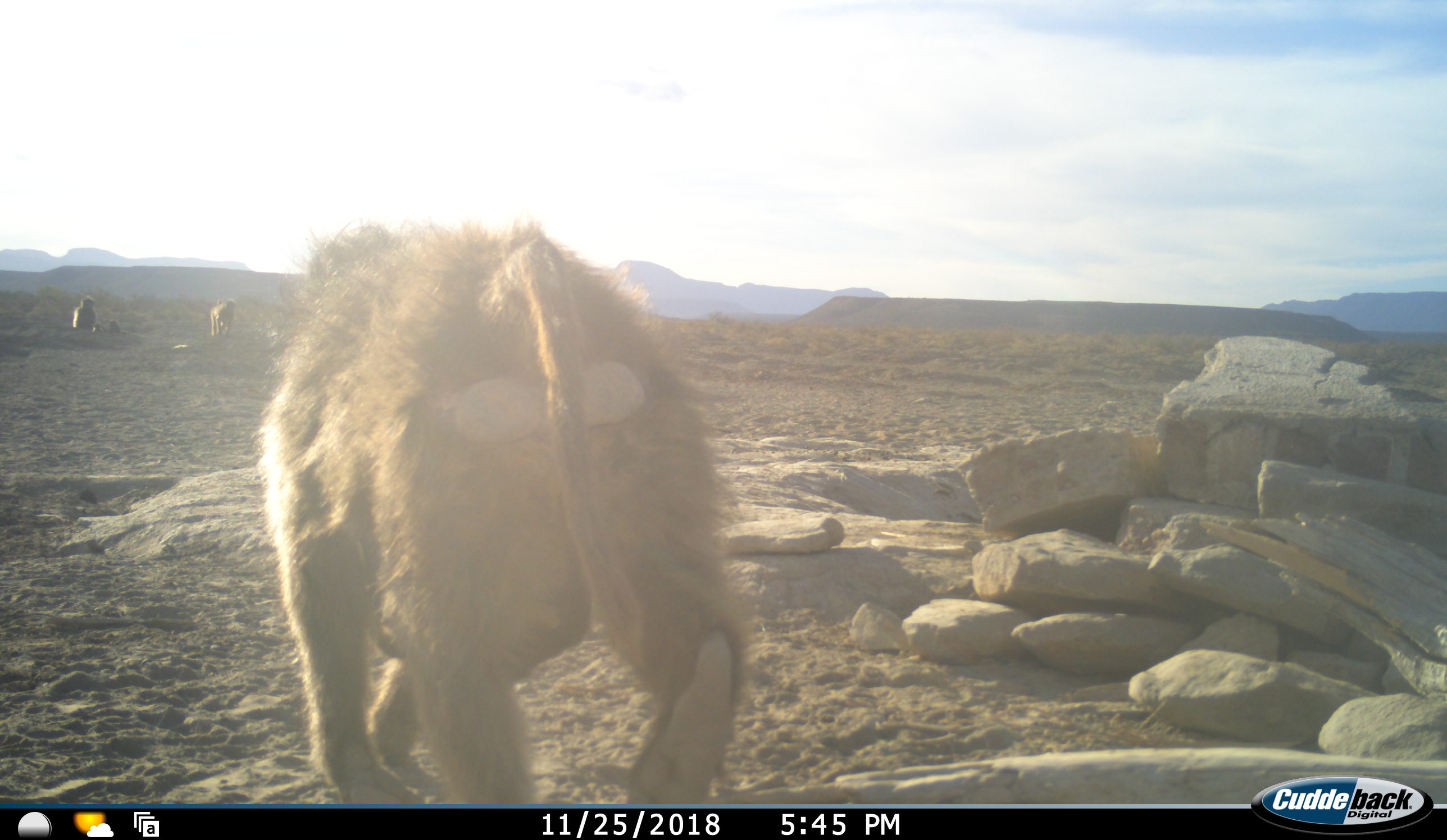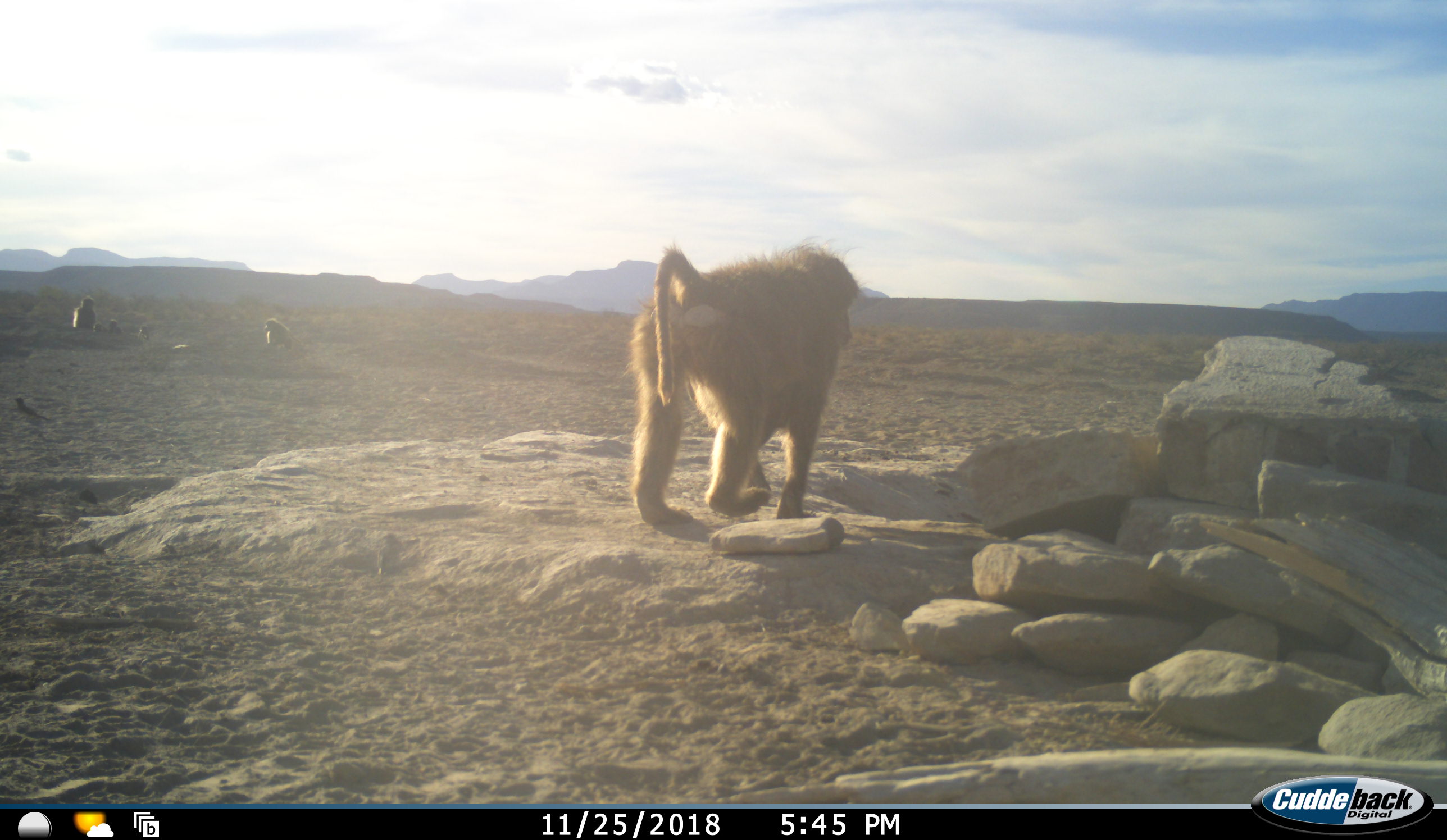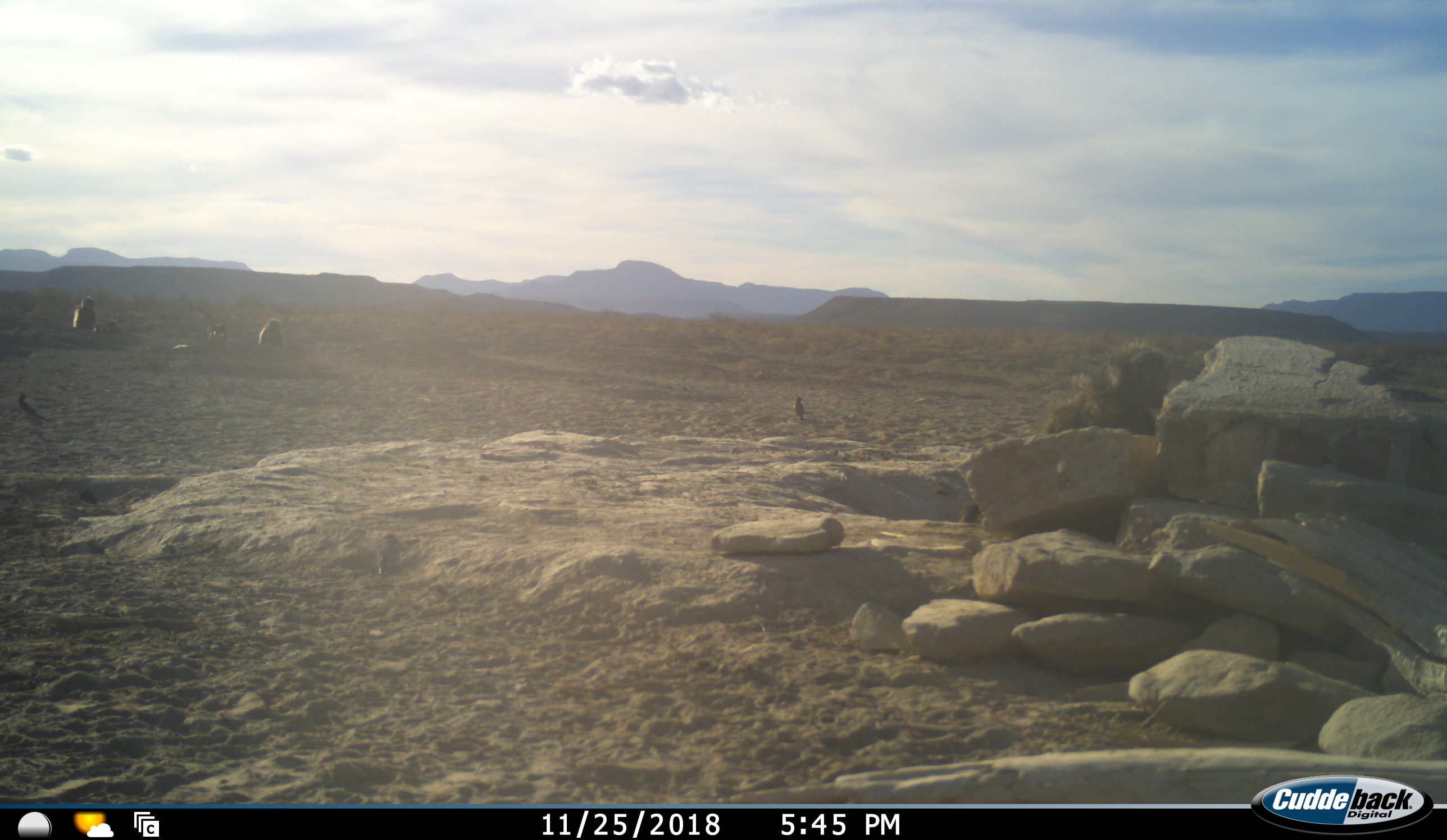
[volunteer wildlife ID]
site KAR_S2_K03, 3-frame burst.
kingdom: Animalia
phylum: Chordata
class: Mammalia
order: Primates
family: Cercopithecidae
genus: Papio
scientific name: Papio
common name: baboon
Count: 4.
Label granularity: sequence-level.